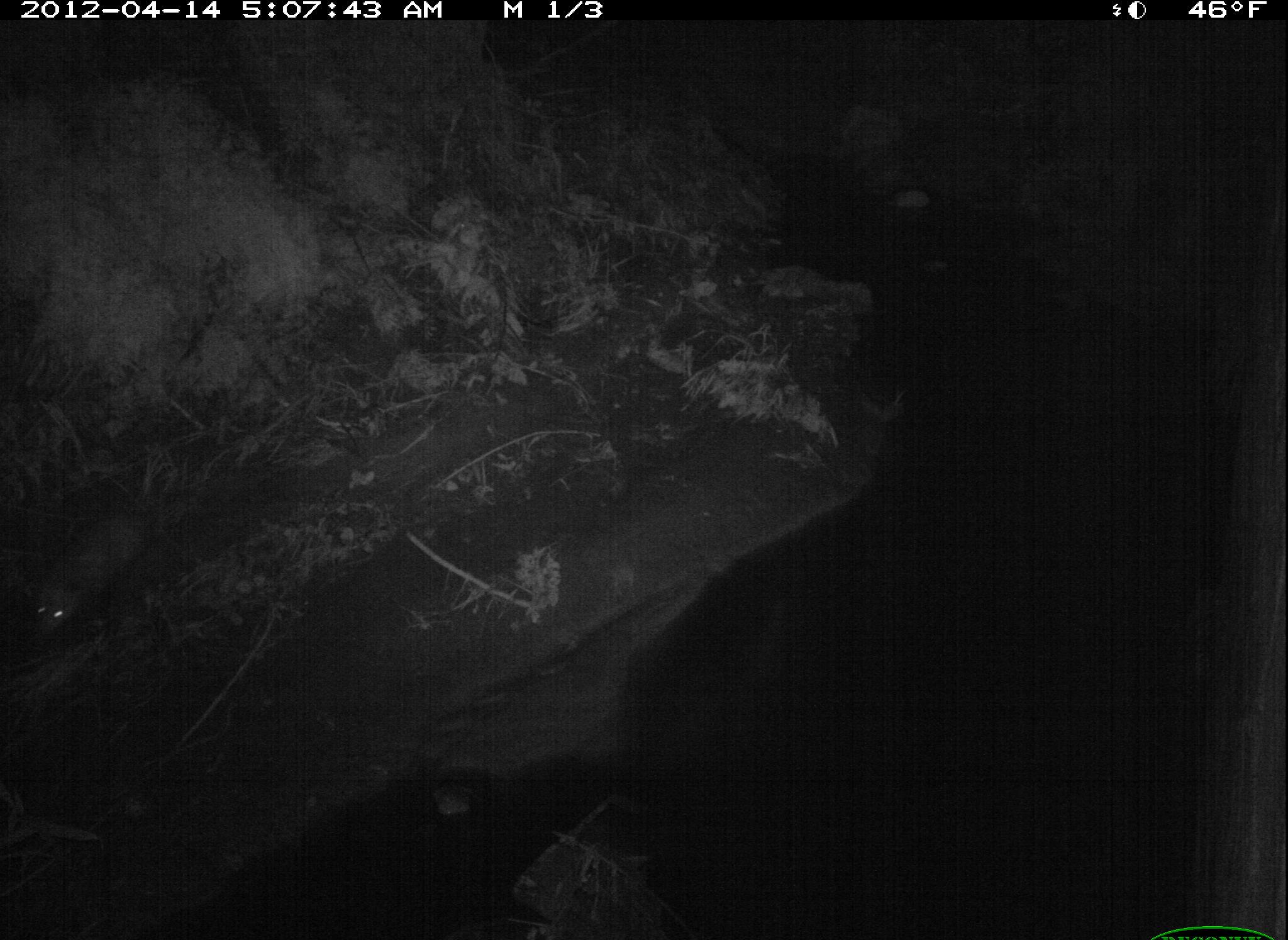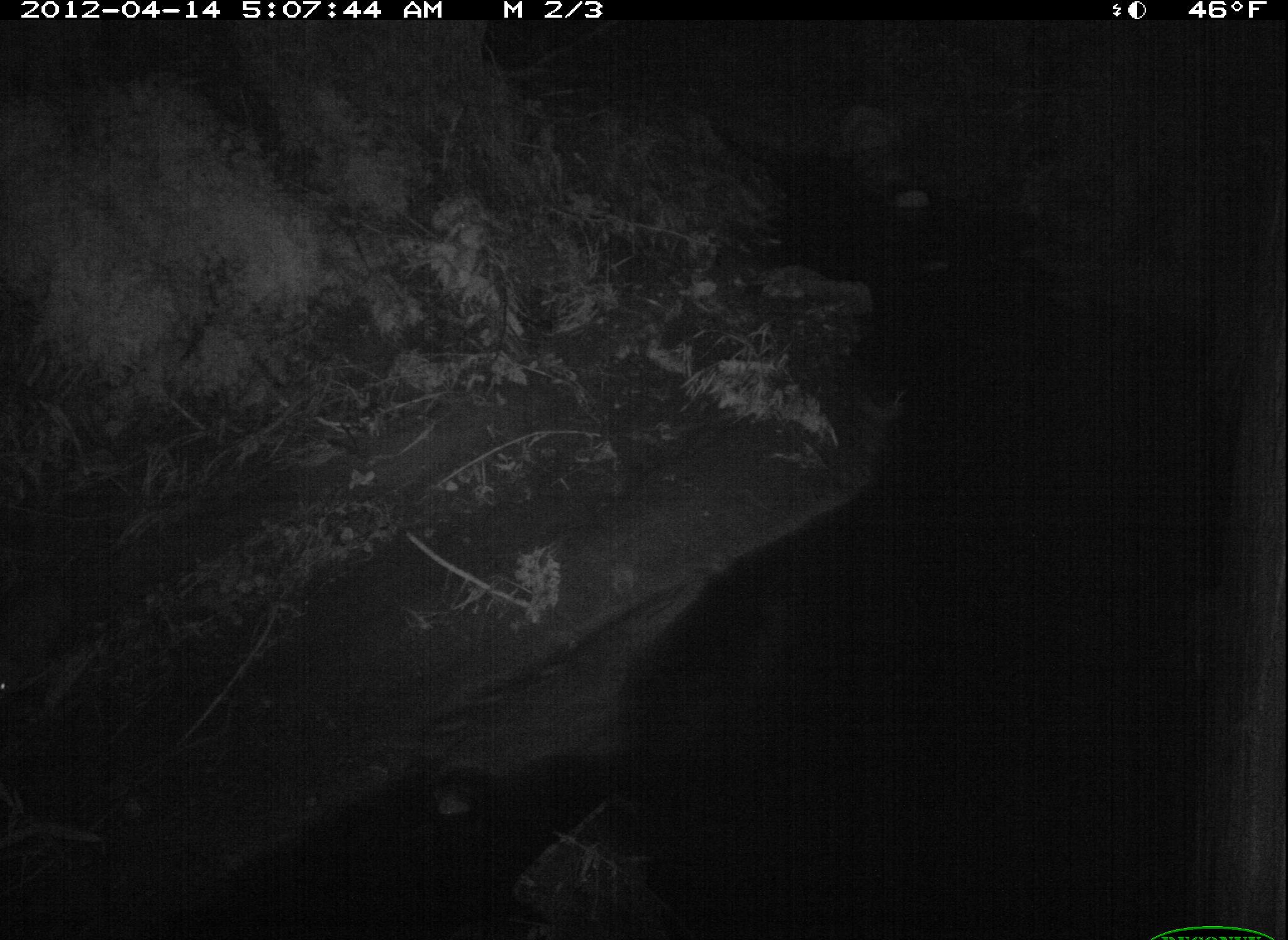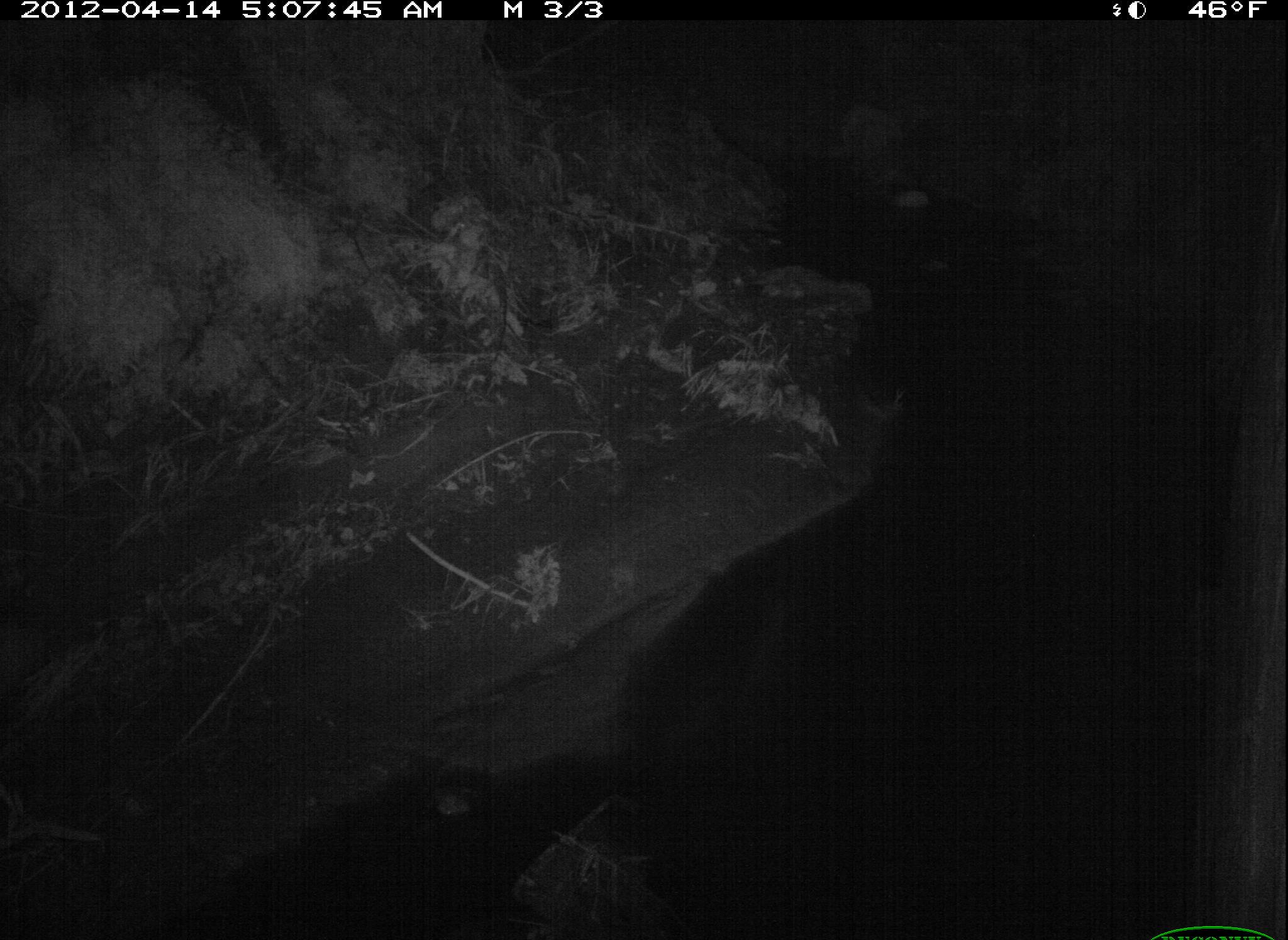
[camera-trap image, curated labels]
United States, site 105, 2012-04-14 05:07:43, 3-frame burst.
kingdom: Animalia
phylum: Chordata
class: Mammalia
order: Didelphimorphia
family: Didelphidae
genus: Didelphis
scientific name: Didelphis virginiana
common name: virginia opossum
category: opossum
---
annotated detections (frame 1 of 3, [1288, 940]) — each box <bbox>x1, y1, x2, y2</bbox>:
opossum: <bbox>18, 486, 203, 657</bbox>